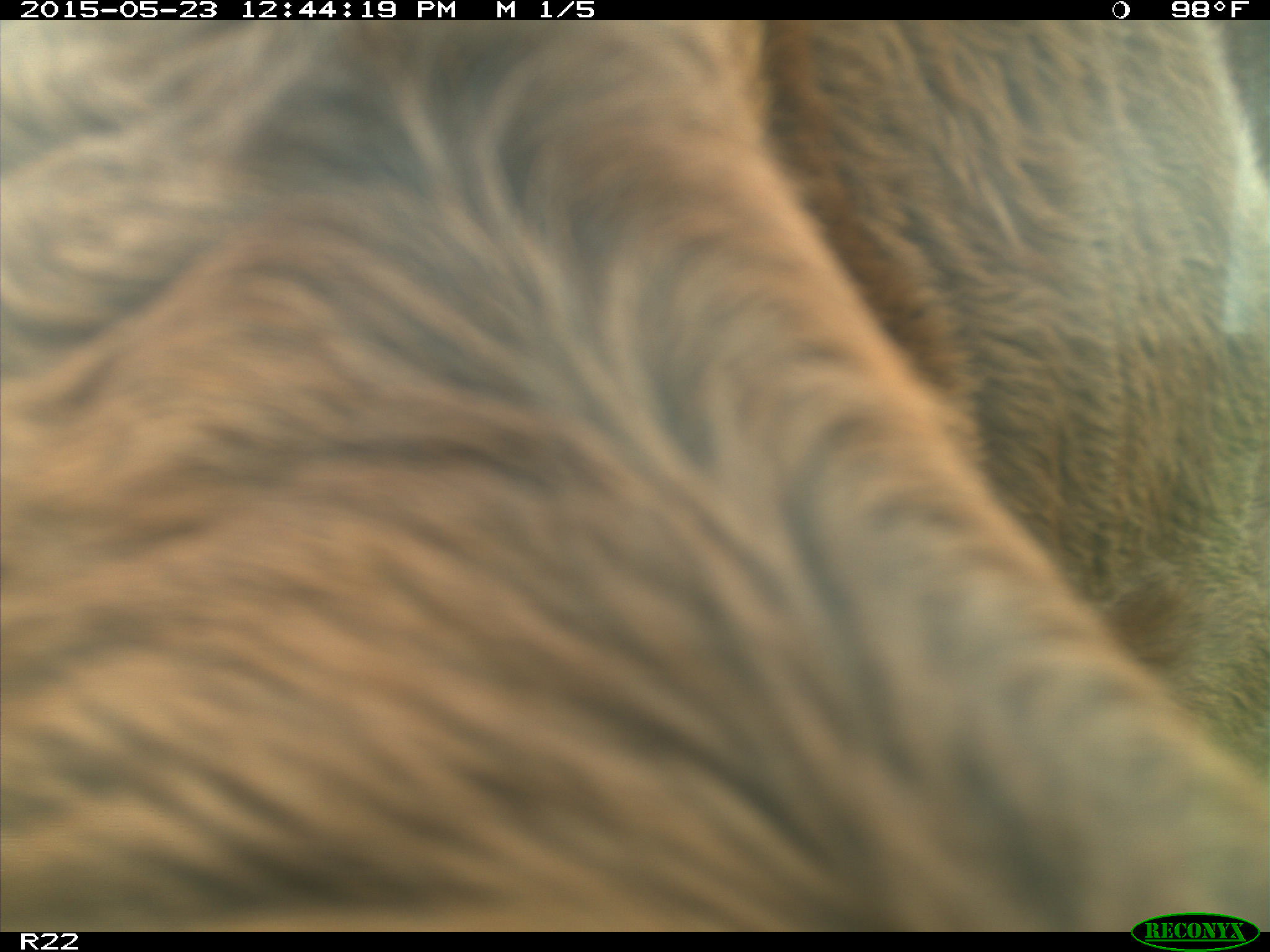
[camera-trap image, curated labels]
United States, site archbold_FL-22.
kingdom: Animalia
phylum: Chordata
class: Mammalia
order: Artiodactyla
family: Bovidae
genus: Bos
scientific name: Bos taurus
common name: domestic cow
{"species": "Bos taurus (domestic cow)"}